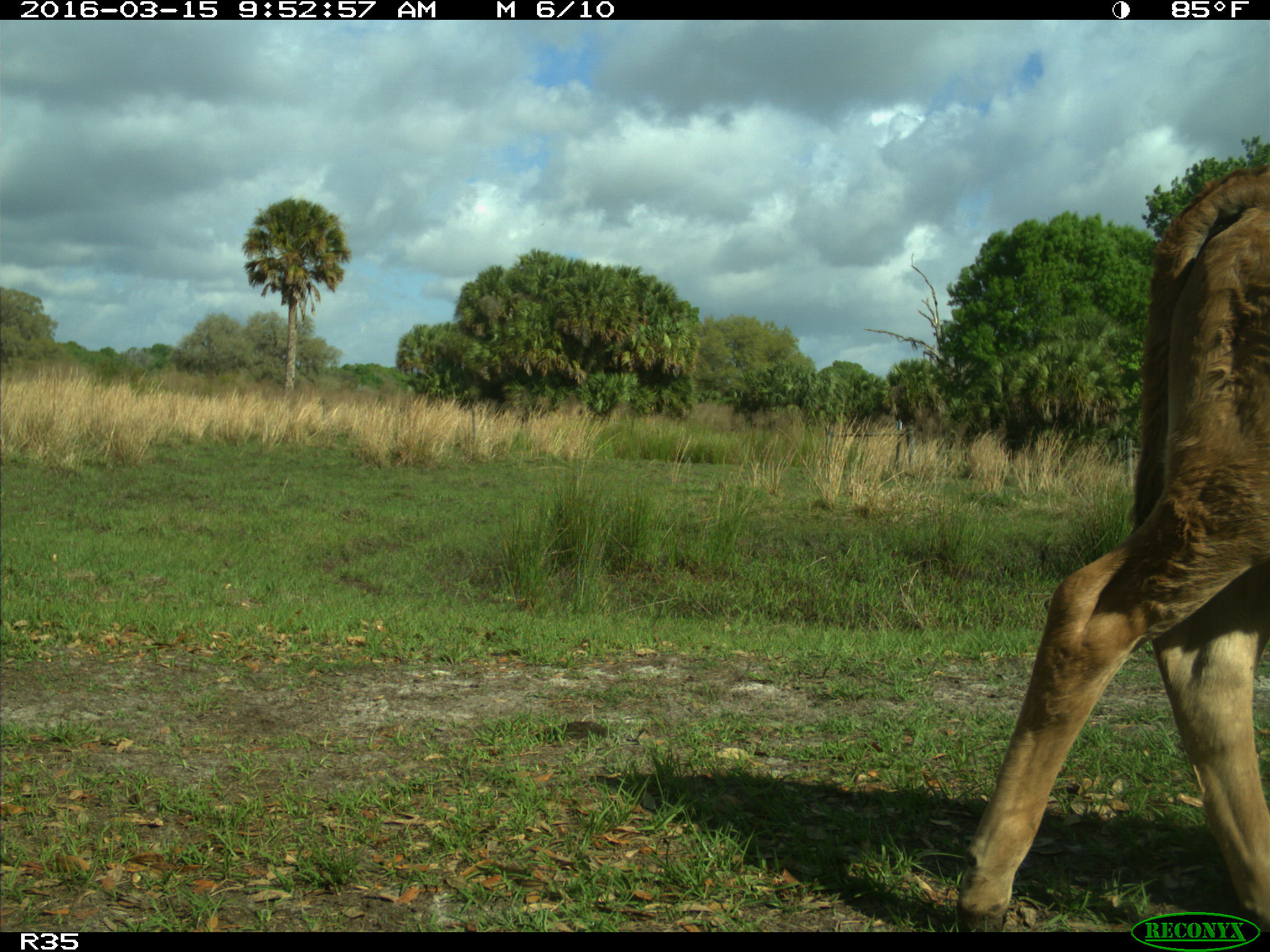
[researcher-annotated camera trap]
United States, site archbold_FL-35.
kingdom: Animalia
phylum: Chordata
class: Mammalia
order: Artiodactyla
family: Bovidae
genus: Bos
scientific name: Bos taurus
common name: domestic cow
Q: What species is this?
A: Bos taurus (domestic cow).